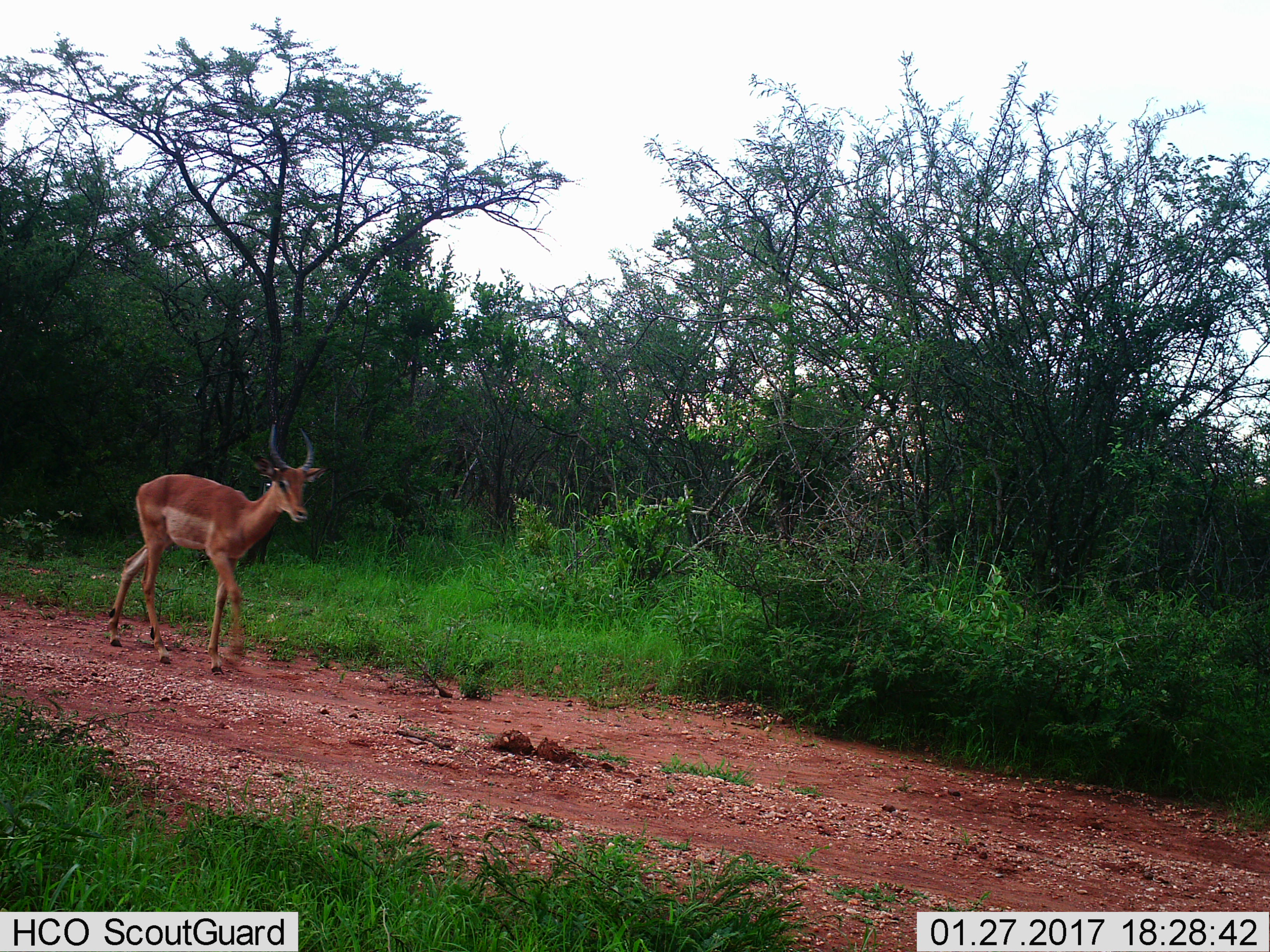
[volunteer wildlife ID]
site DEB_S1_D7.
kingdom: Animalia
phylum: Chordata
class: Mammalia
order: Artiodactyla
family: Bovidae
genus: Aepyceros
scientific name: Aepyceros melampus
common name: impala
Impala (Aepyceros melampus), count 1. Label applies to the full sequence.